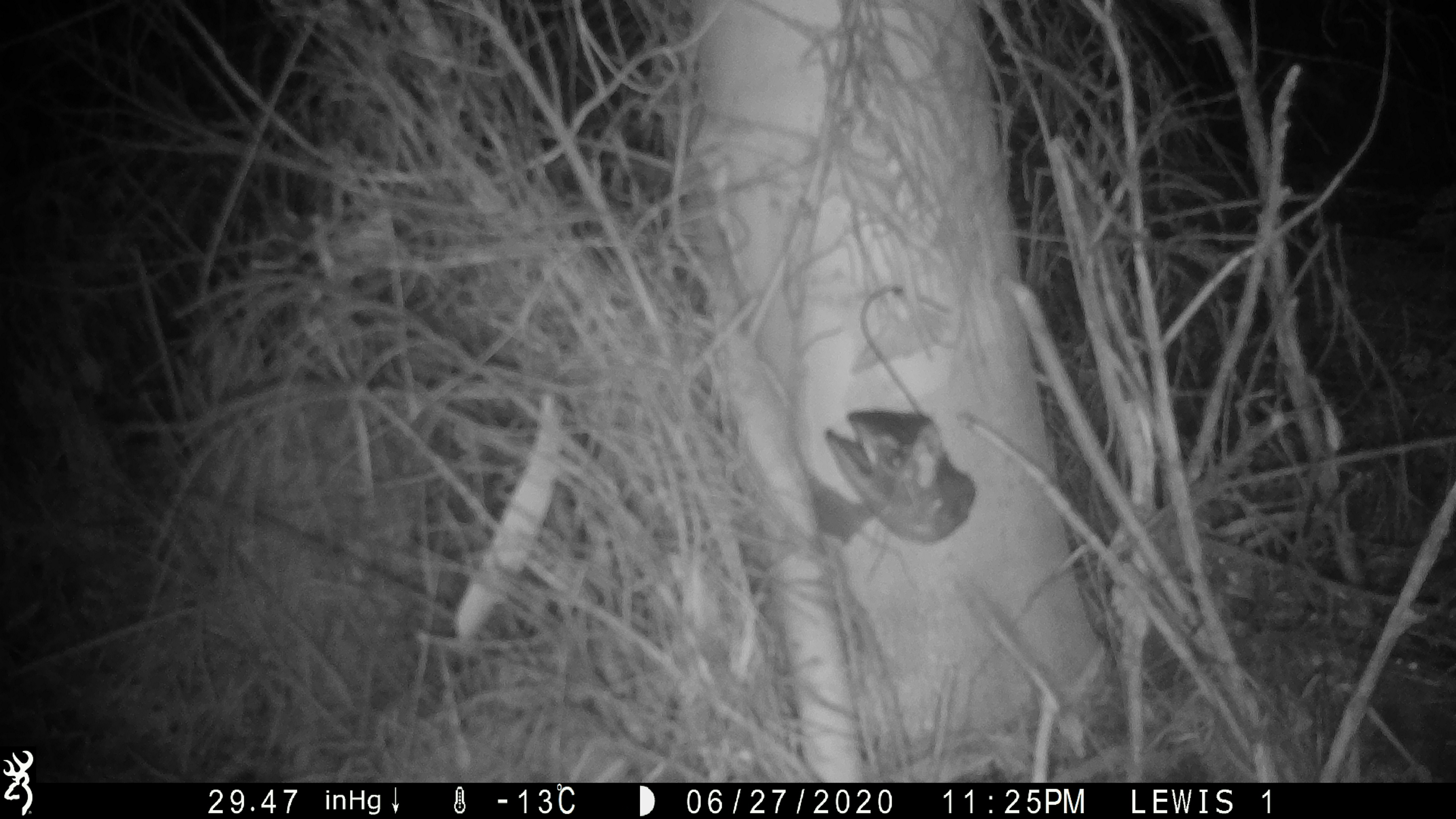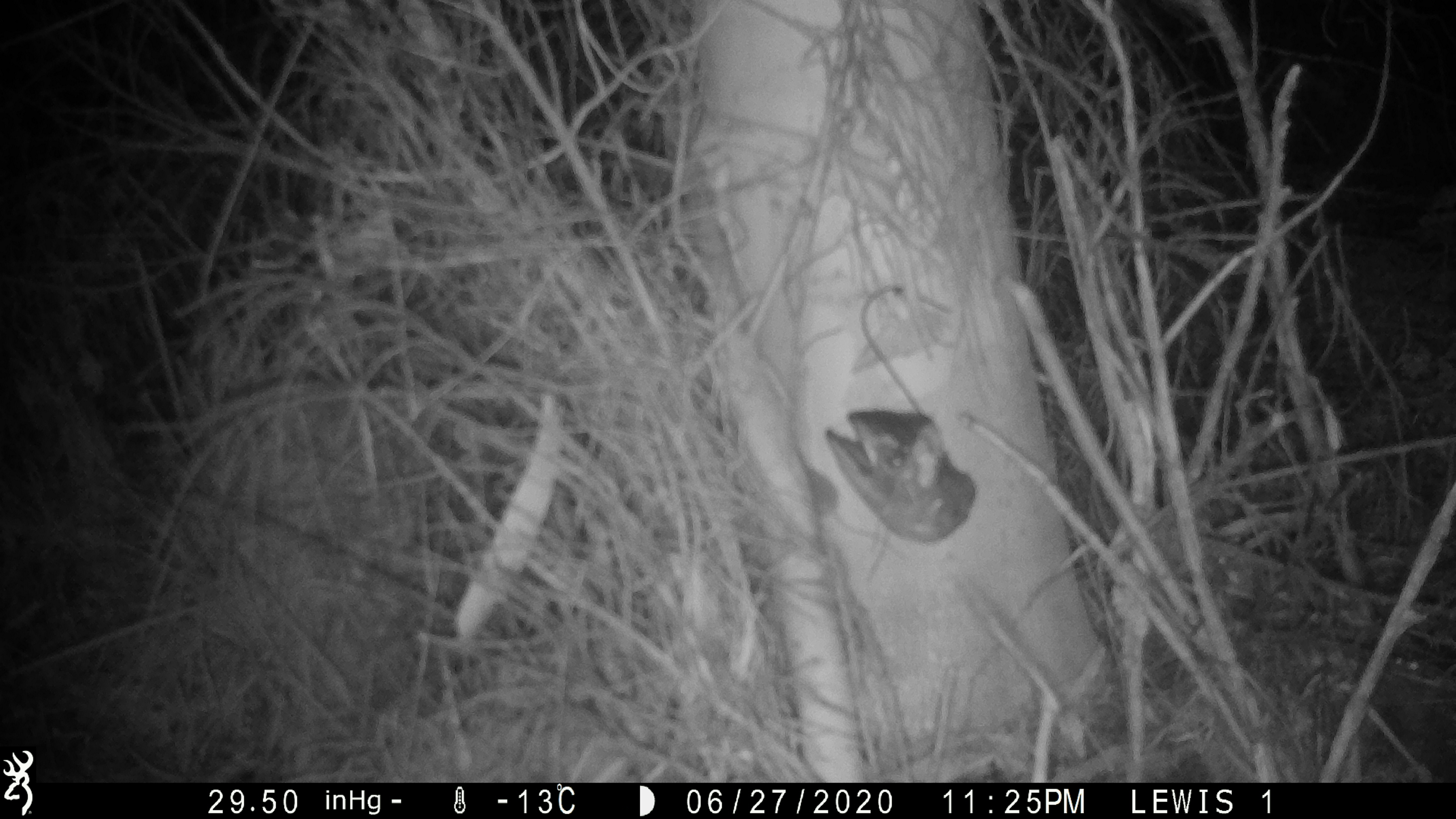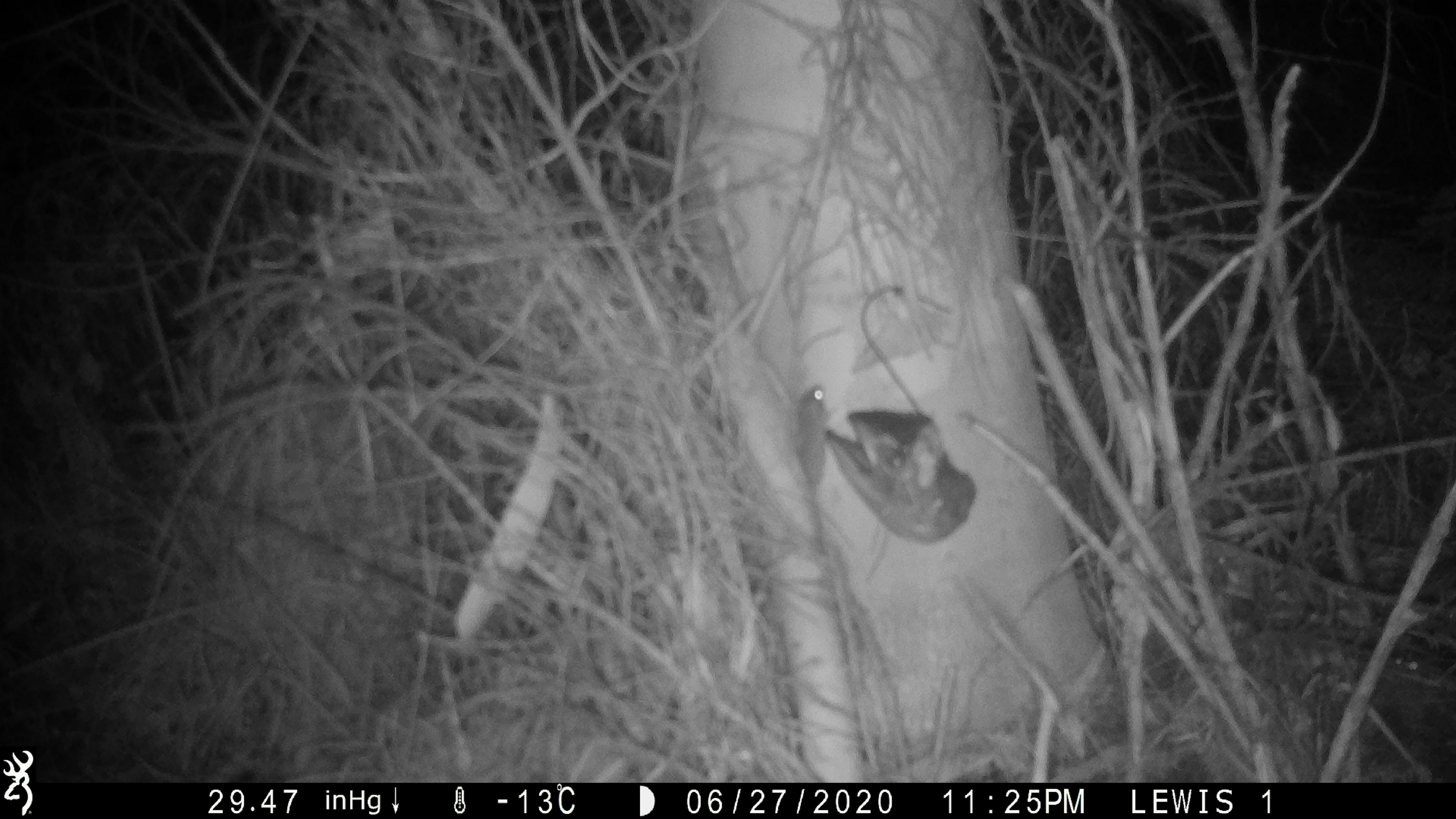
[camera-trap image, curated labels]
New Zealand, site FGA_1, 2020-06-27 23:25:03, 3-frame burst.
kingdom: Animalia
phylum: Chordata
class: Mammalia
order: Rodentia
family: Muridae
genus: Mus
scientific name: Mus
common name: mouse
Mouse (Mus).